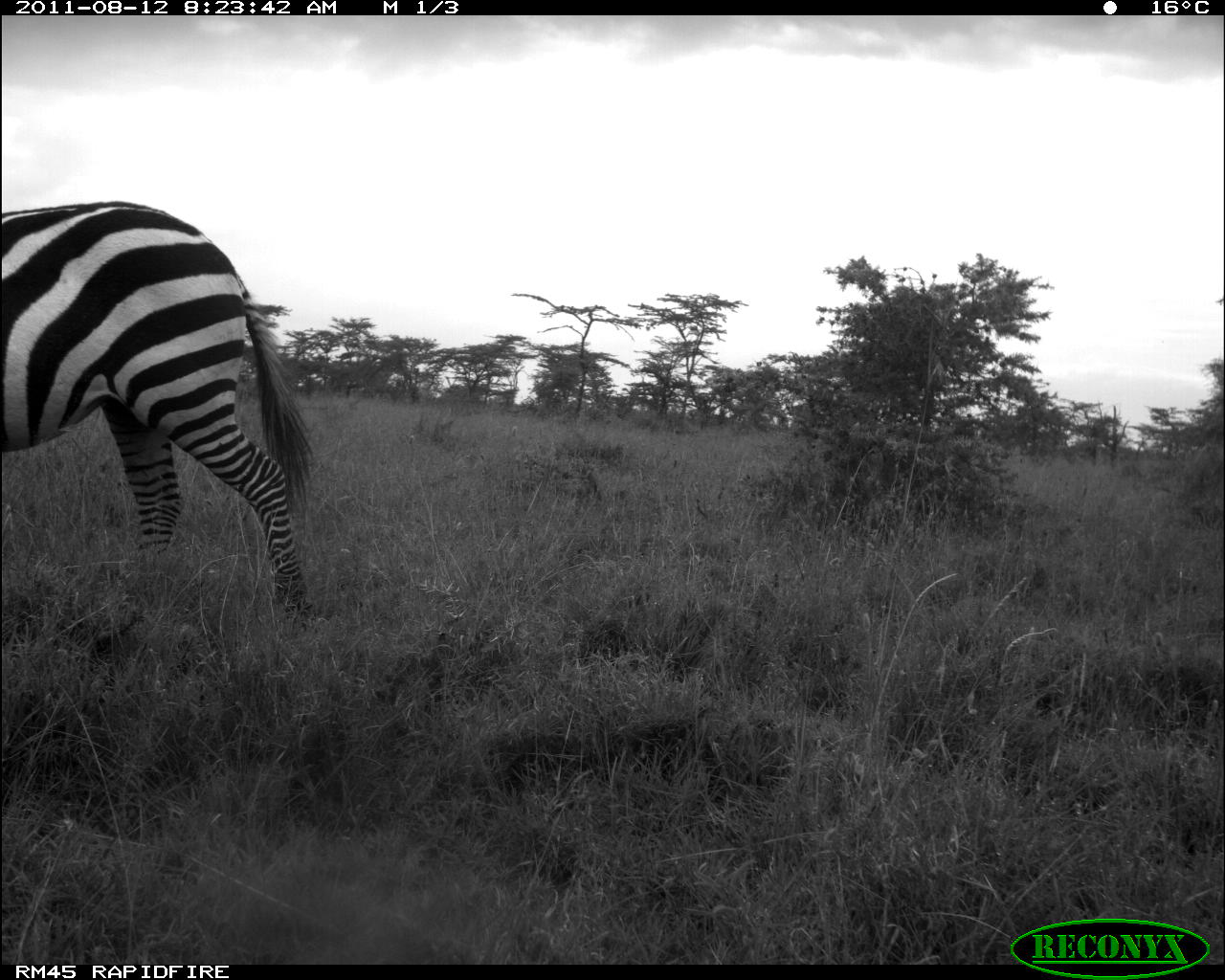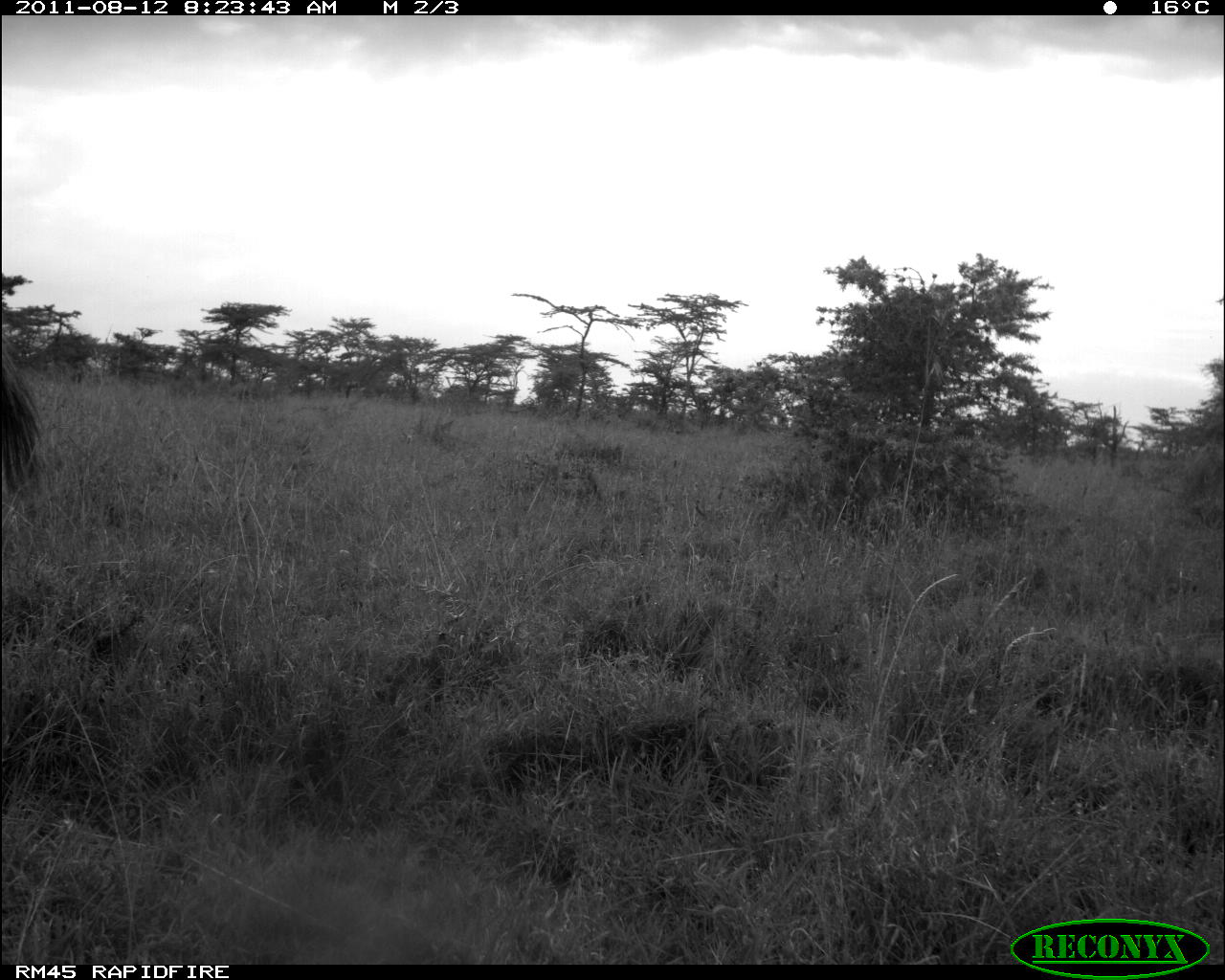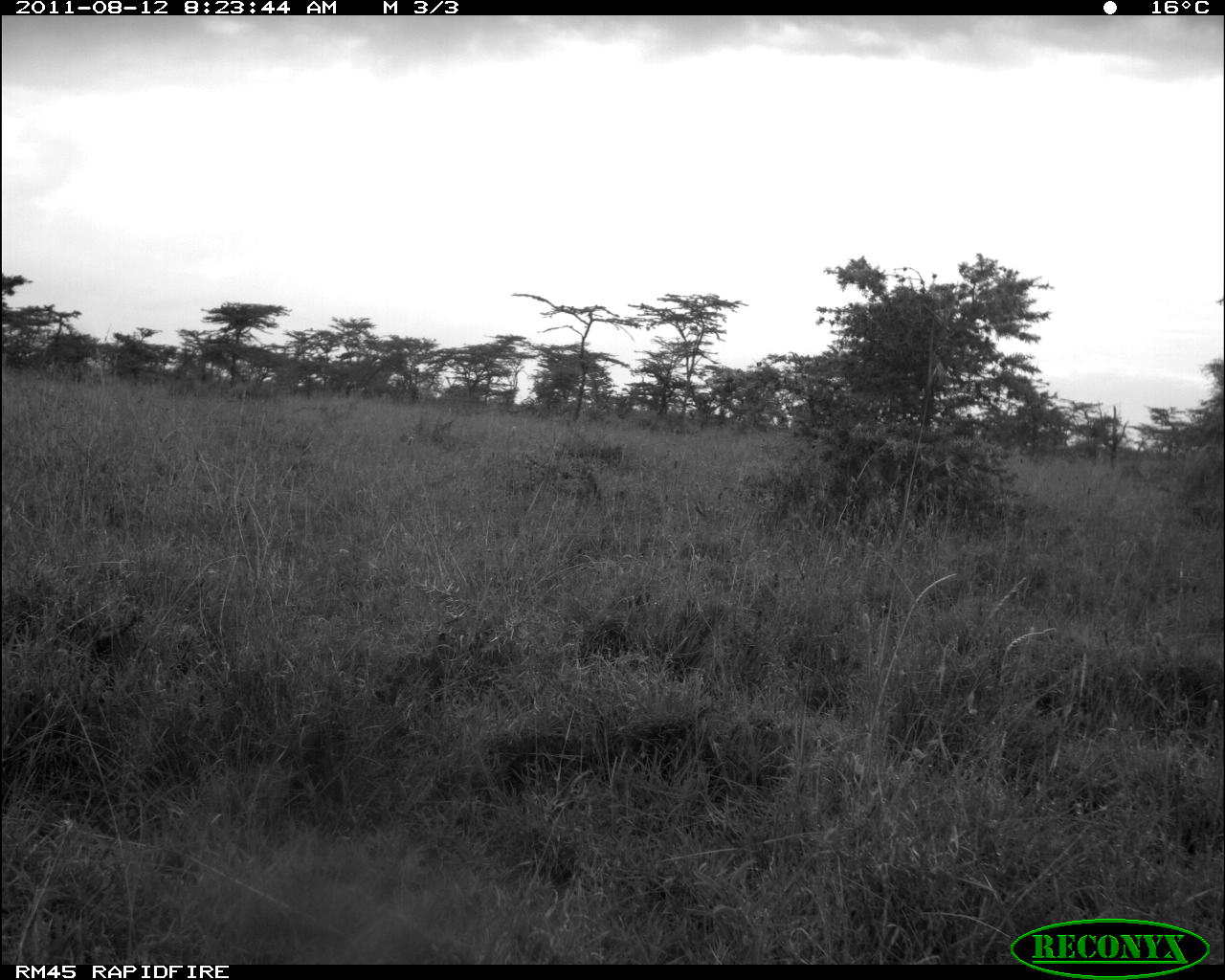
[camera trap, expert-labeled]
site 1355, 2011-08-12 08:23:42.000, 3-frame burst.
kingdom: Animalia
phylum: Chordata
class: Mammalia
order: Perissodactyla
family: Equidae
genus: Equus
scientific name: Equus quagga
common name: plains zebra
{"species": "Equus quagga (plains zebra)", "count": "1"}